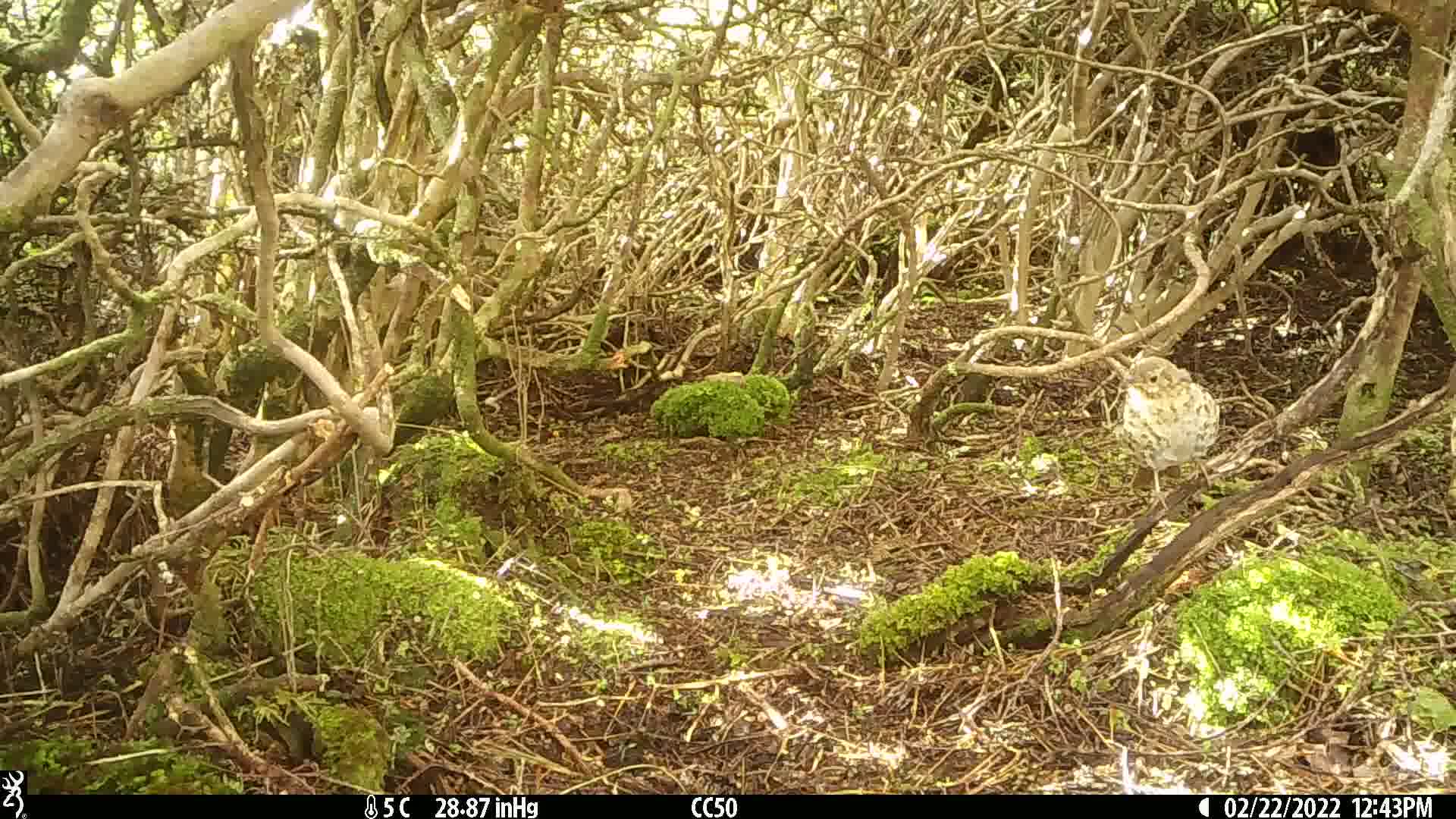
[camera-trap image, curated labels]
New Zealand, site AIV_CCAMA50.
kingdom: Animalia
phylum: Chordata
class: Aves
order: Passeriformes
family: Turdidae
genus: Turdus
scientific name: Turdus philomelos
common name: song thrush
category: thrush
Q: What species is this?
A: Thrush (song thrush) (Turdus philomelos).